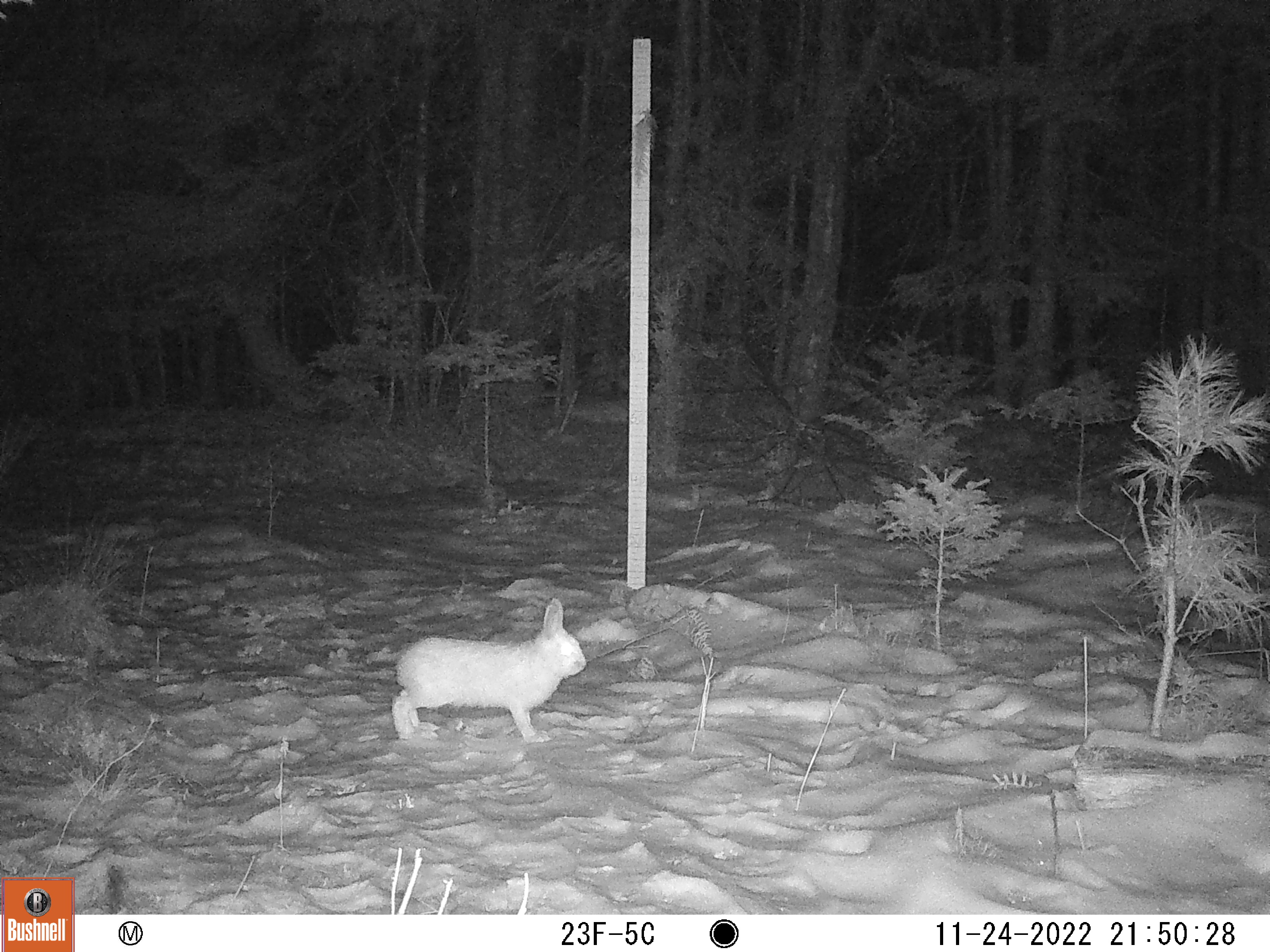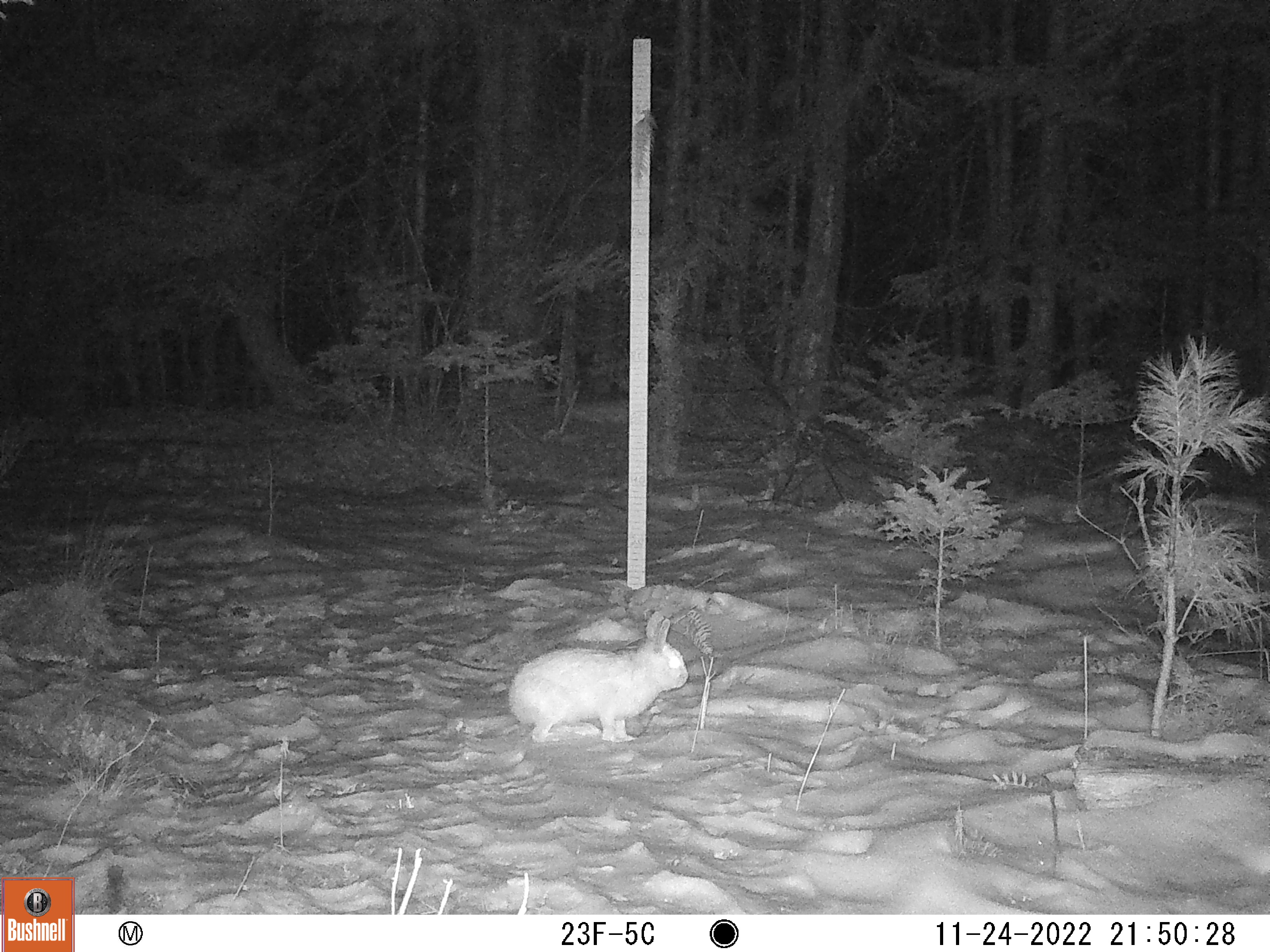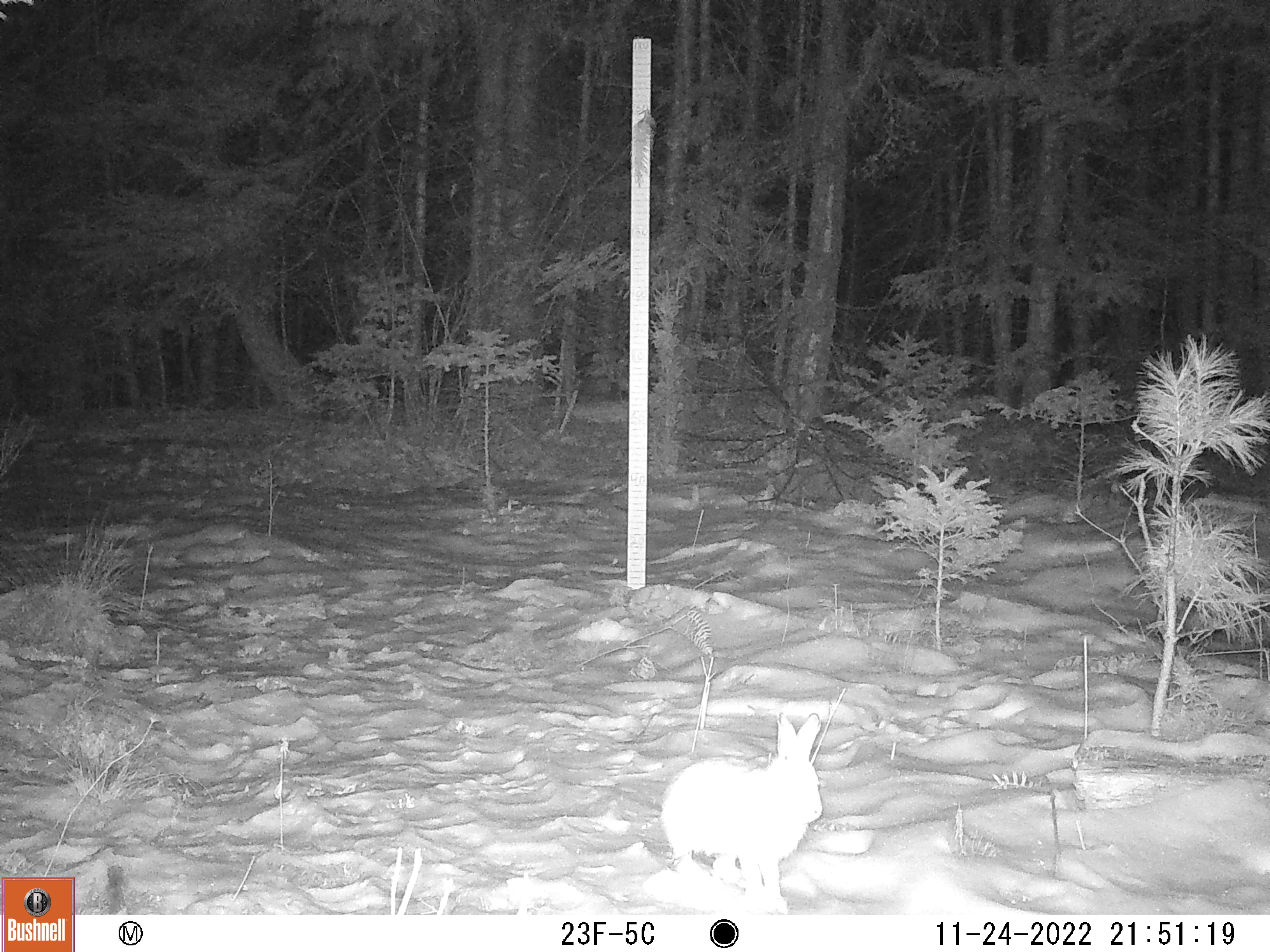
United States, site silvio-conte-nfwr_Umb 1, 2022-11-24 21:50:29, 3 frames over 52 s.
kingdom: Animalia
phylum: Chordata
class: Mammalia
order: Lagomorpha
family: Leporidae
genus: Lepus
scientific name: Lepus americanus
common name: snowshoe hare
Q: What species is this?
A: Snowshoe hare (Lepus americanus).